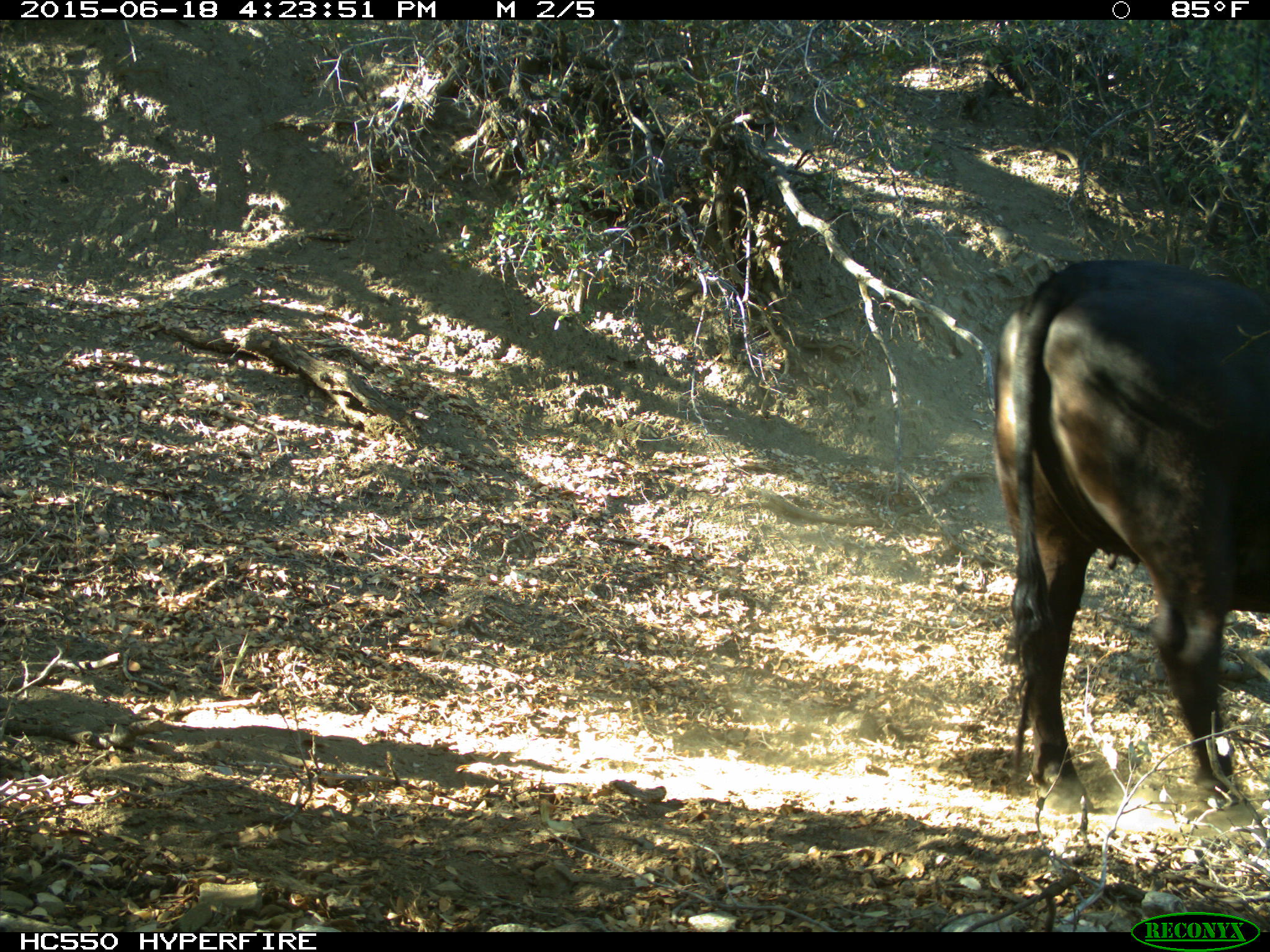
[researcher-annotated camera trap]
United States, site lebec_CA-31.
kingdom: Animalia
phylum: Chordata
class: Mammalia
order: Artiodactyla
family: Bovidae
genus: Bos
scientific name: Bos taurus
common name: domestic cow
Bos taurus (domestic cow).